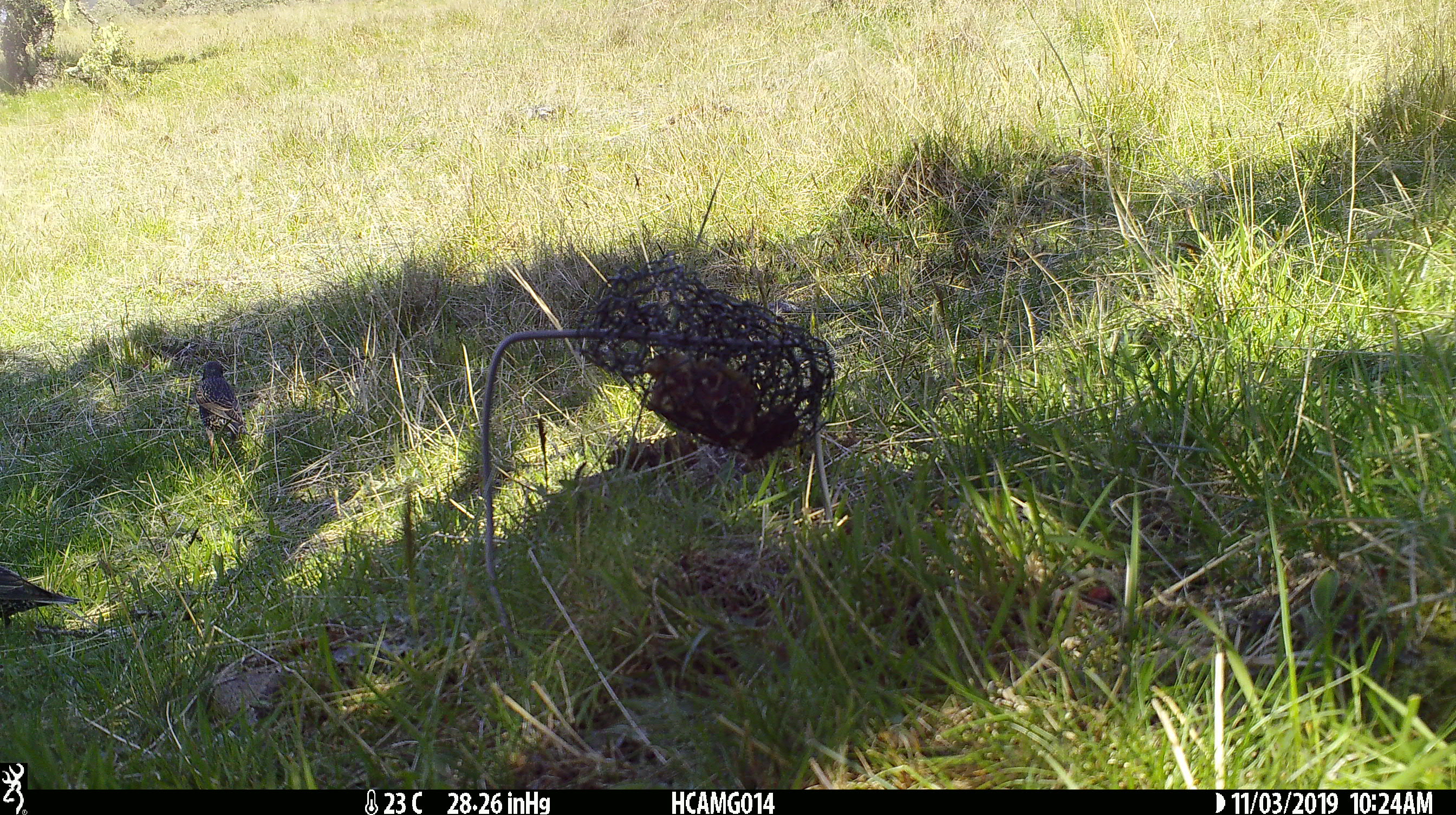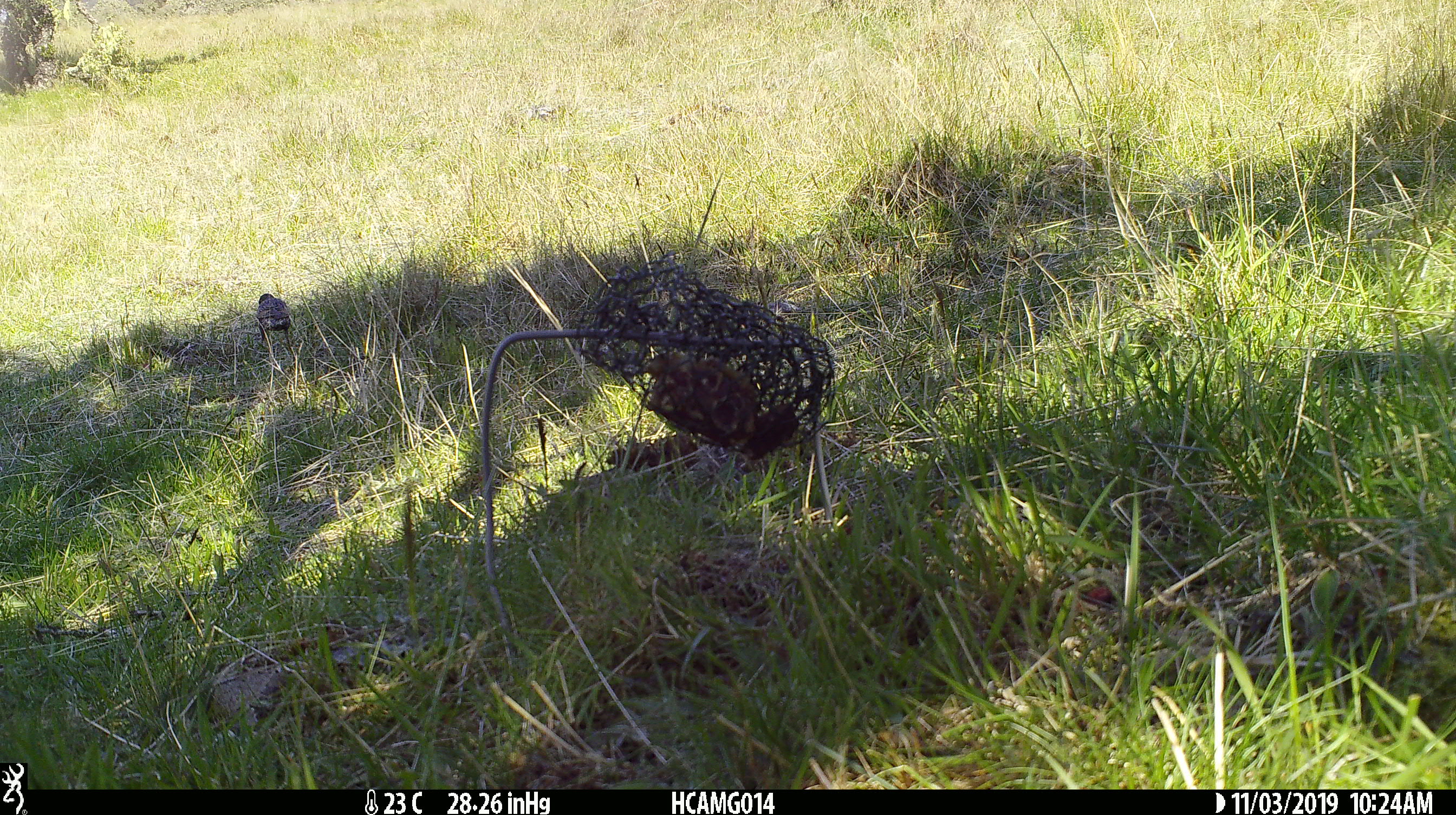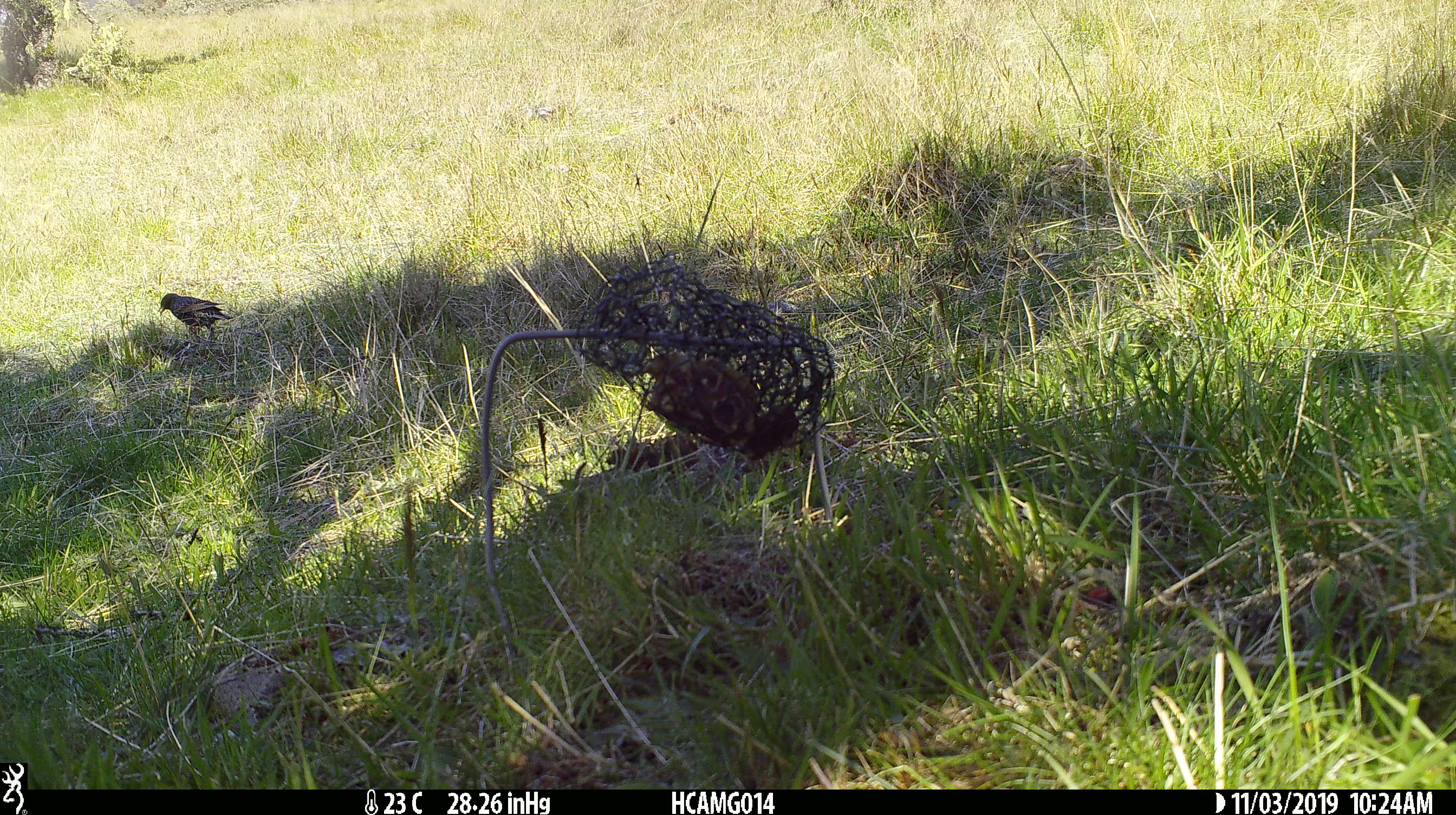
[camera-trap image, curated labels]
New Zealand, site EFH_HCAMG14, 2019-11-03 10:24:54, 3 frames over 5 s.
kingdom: Animalia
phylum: Chordata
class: Aves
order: Passeriformes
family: Sturnidae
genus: Sturnus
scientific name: Sturnus vulgaris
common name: european starling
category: starling